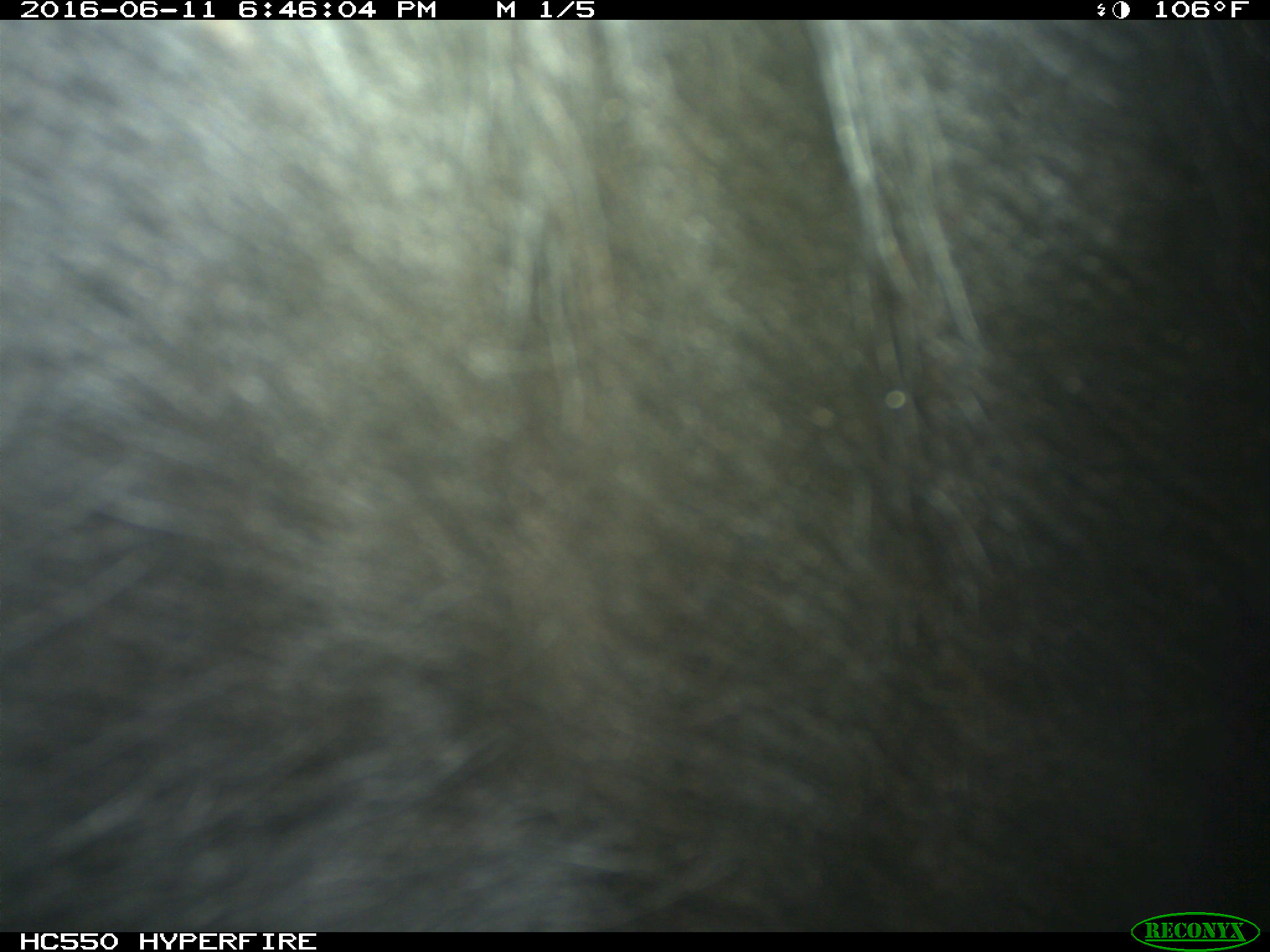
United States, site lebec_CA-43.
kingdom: Animalia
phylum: Chordata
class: Mammalia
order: Artiodactyla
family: Bovidae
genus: Bos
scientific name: Bos taurus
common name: domestic cow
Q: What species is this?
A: Bos taurus (domestic cow).